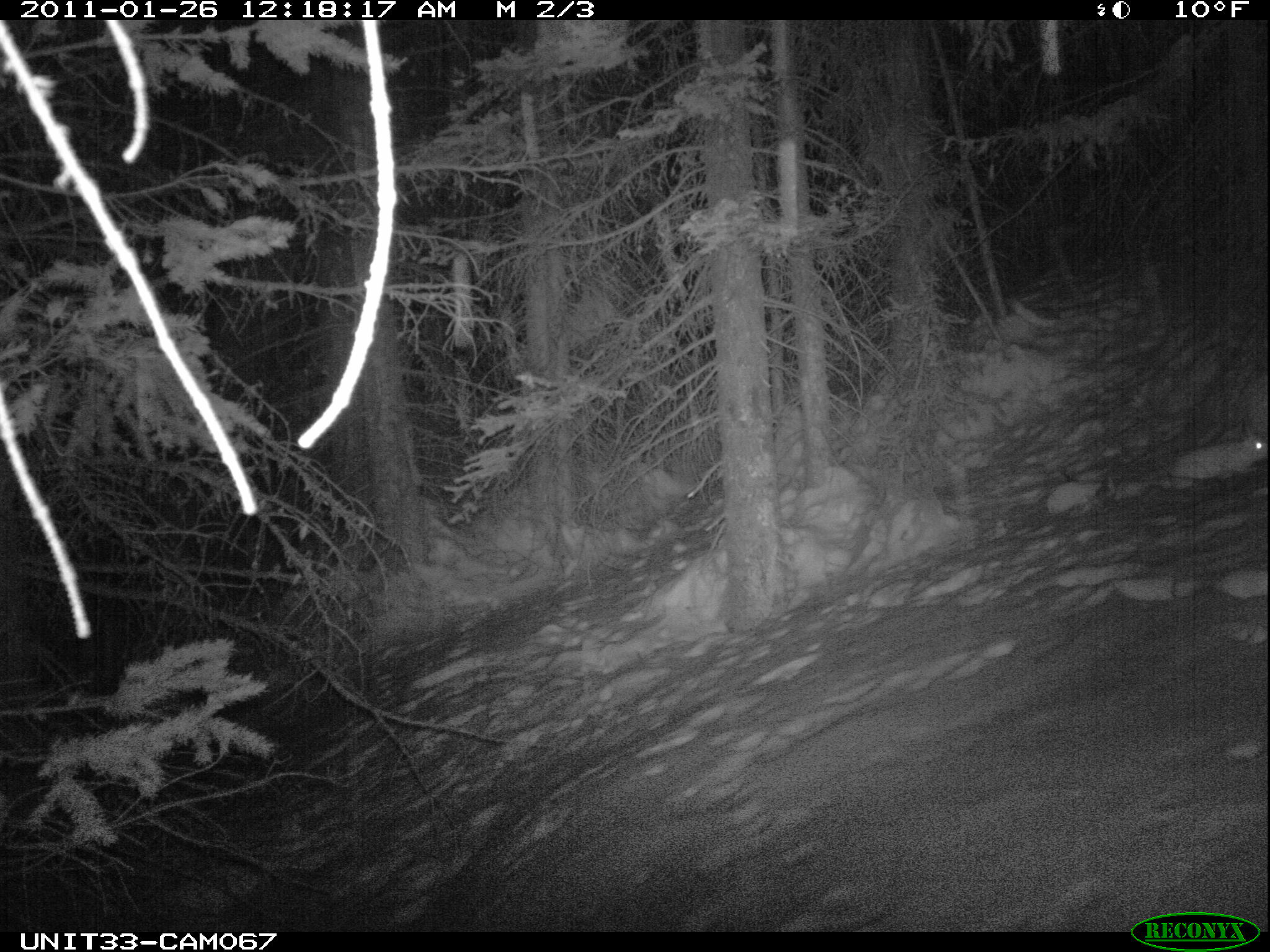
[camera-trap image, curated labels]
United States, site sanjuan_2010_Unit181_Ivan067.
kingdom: Animalia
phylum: Chordata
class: Mammalia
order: Lagomorpha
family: Leporidae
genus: Lepus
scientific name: Lepus americanus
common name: snowshoe hare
Lepus americanus (snowshoe hare).